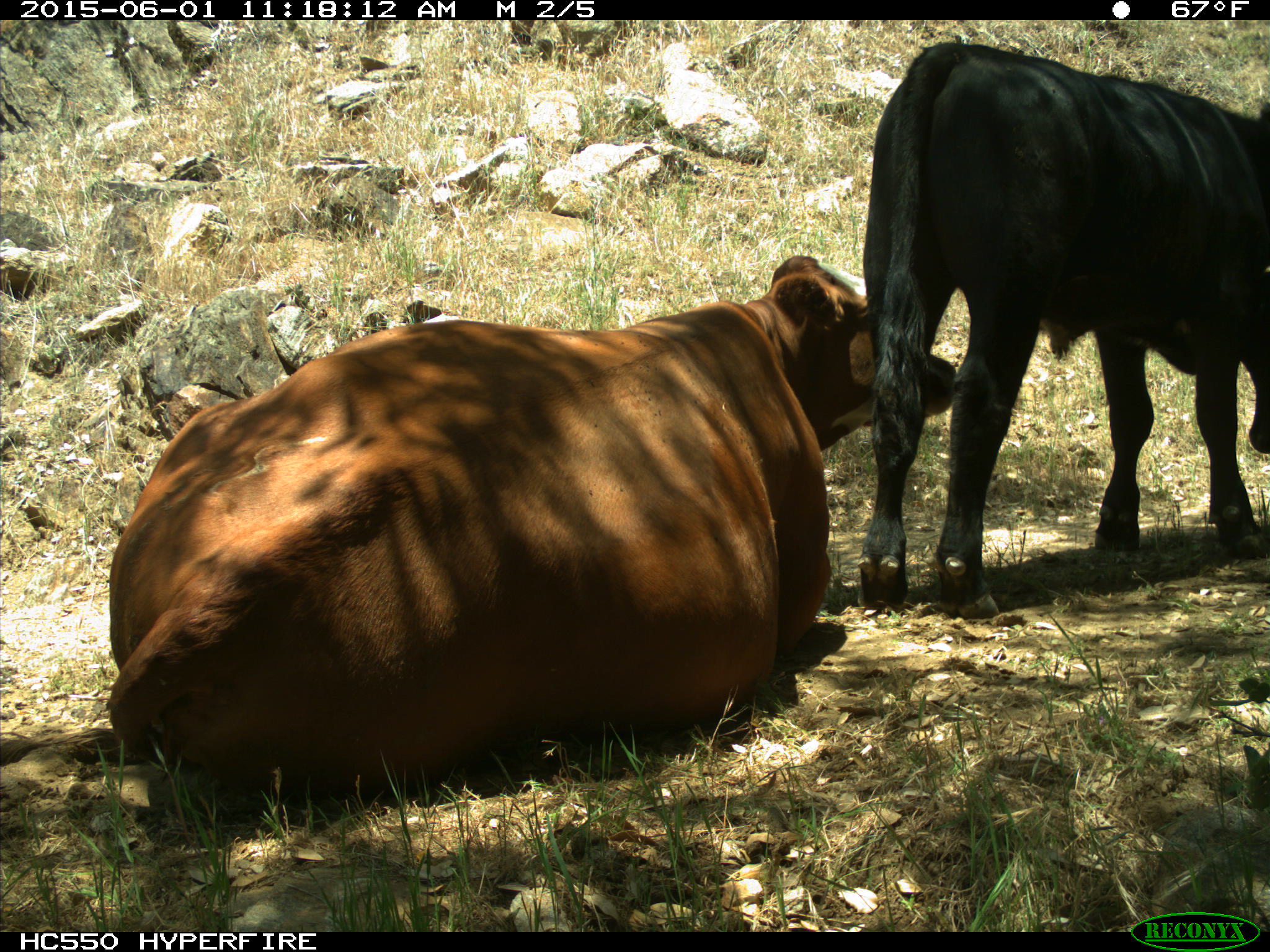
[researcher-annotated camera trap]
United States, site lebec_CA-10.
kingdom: Animalia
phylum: Chordata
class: Mammalia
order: Artiodactyla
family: Bovidae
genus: Bos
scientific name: Bos taurus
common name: domestic cow